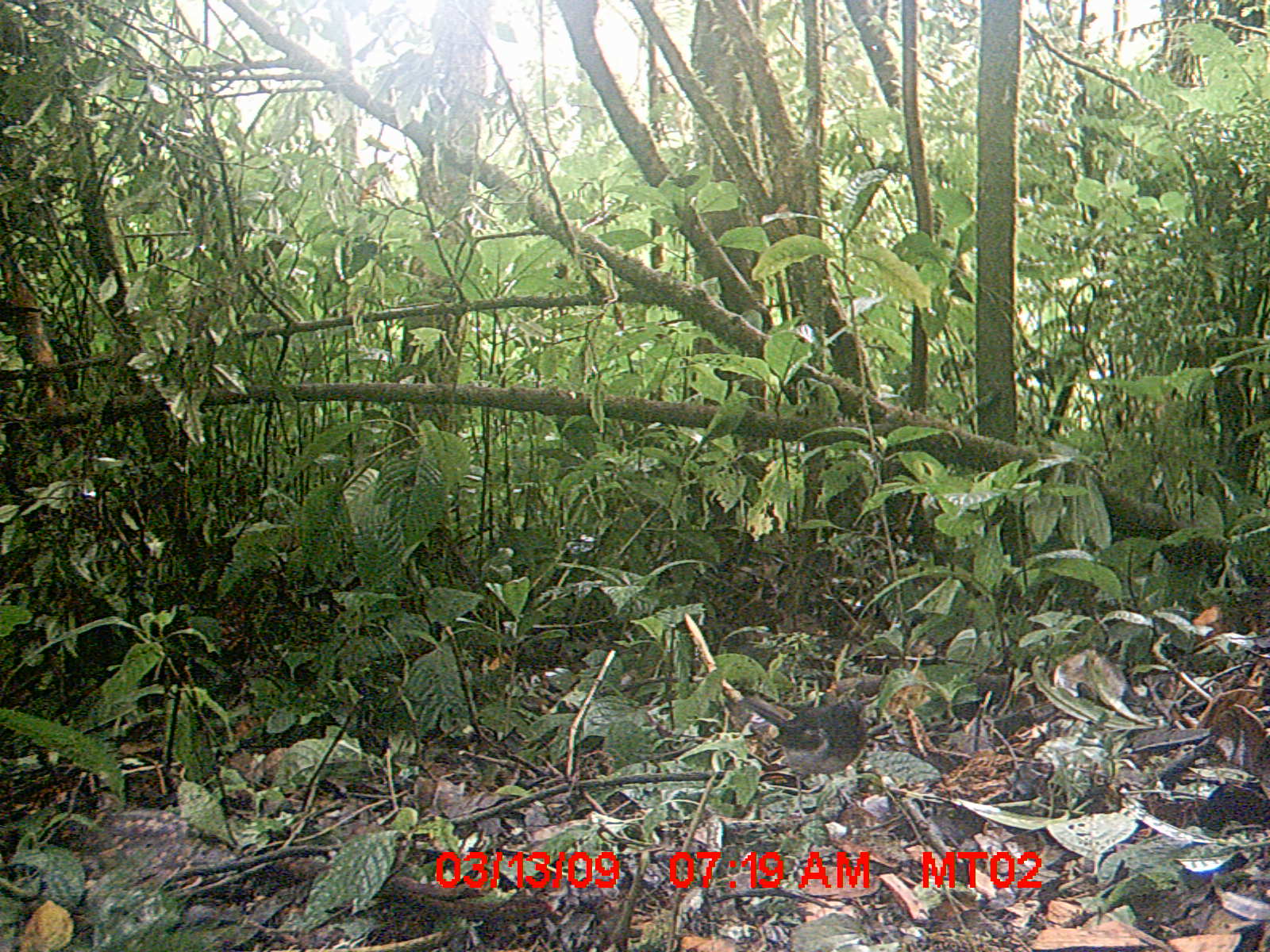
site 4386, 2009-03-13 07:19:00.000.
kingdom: Animalia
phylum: Chordata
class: Aves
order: Passeriformes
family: Muscicapidae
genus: Copsychus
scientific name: Copsychus albospecularis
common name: madagascar magpie-robin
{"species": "Copsychus albospecularis (madagascar magpie-robin)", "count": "1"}